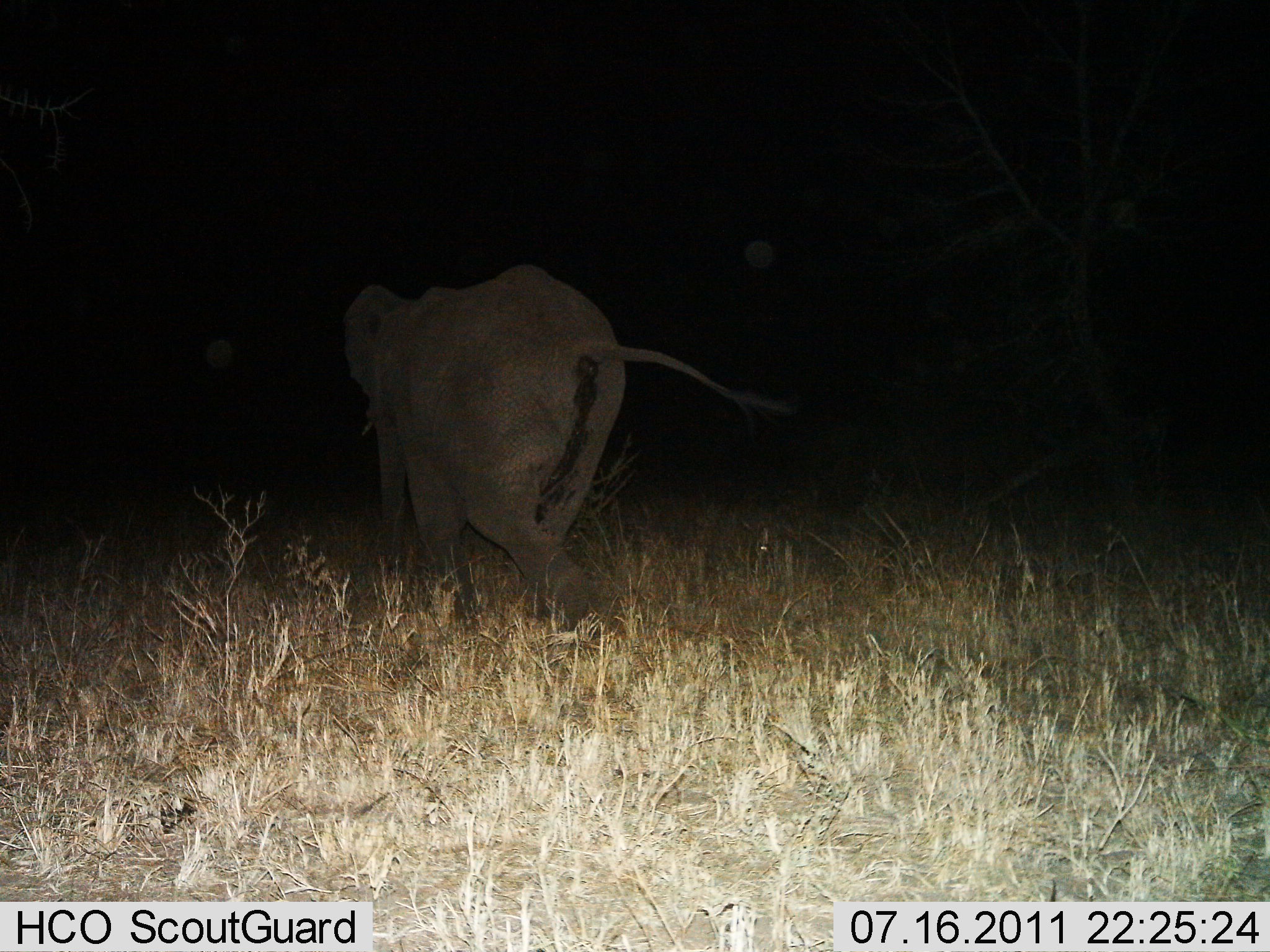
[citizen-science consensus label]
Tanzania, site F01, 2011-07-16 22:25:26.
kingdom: Animalia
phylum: Chordata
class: Mammalia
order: Proboscidea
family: Elephantidae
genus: Loxodonta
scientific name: Loxodonta africana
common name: african bush elephant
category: elephant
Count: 1.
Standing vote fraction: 9%.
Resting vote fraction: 0%.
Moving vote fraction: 91%.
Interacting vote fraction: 0%.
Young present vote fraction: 9%.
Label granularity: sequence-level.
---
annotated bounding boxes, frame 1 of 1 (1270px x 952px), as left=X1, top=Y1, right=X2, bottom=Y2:
animal: left=339, top=263, right=790, bottom=644